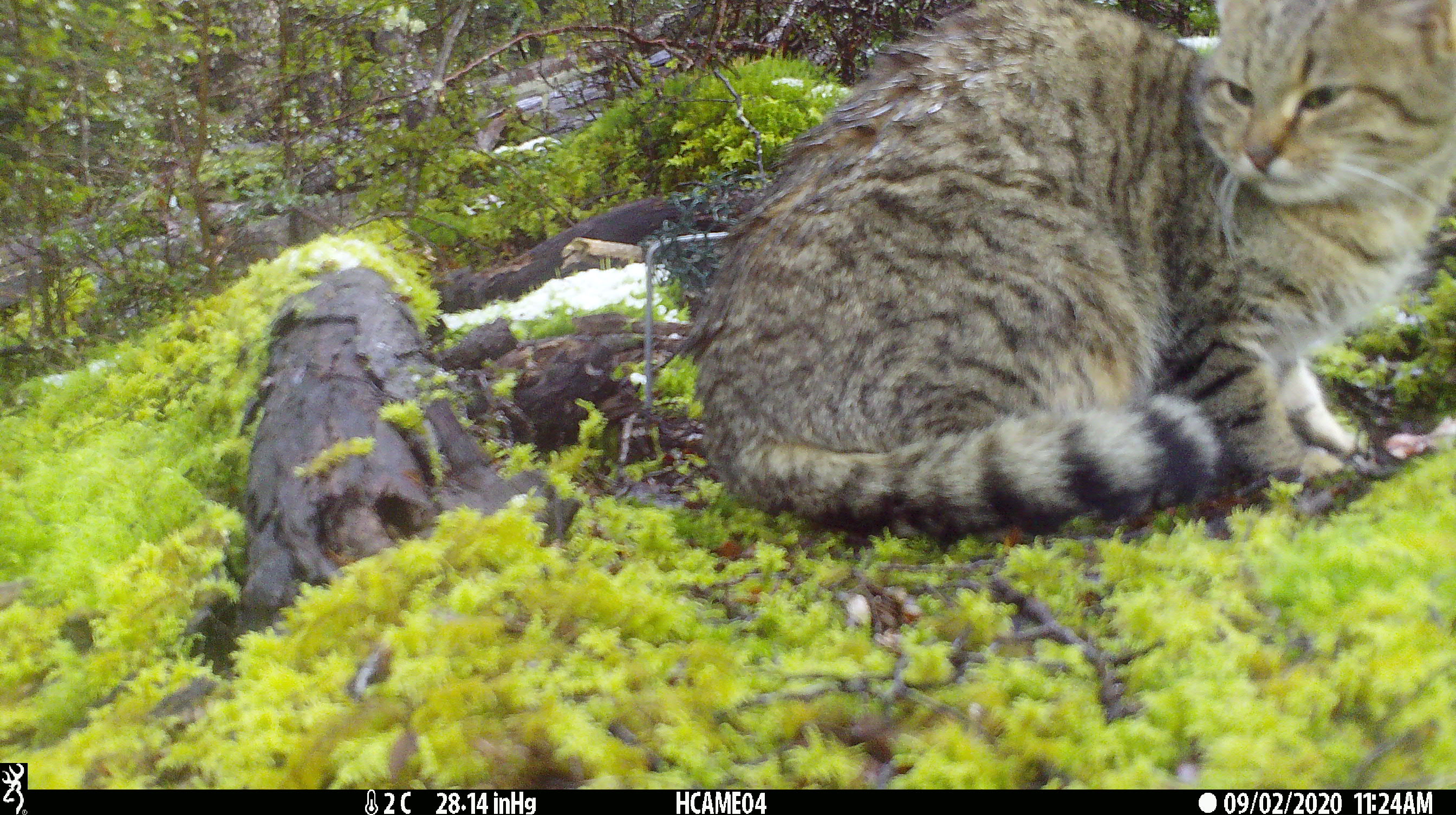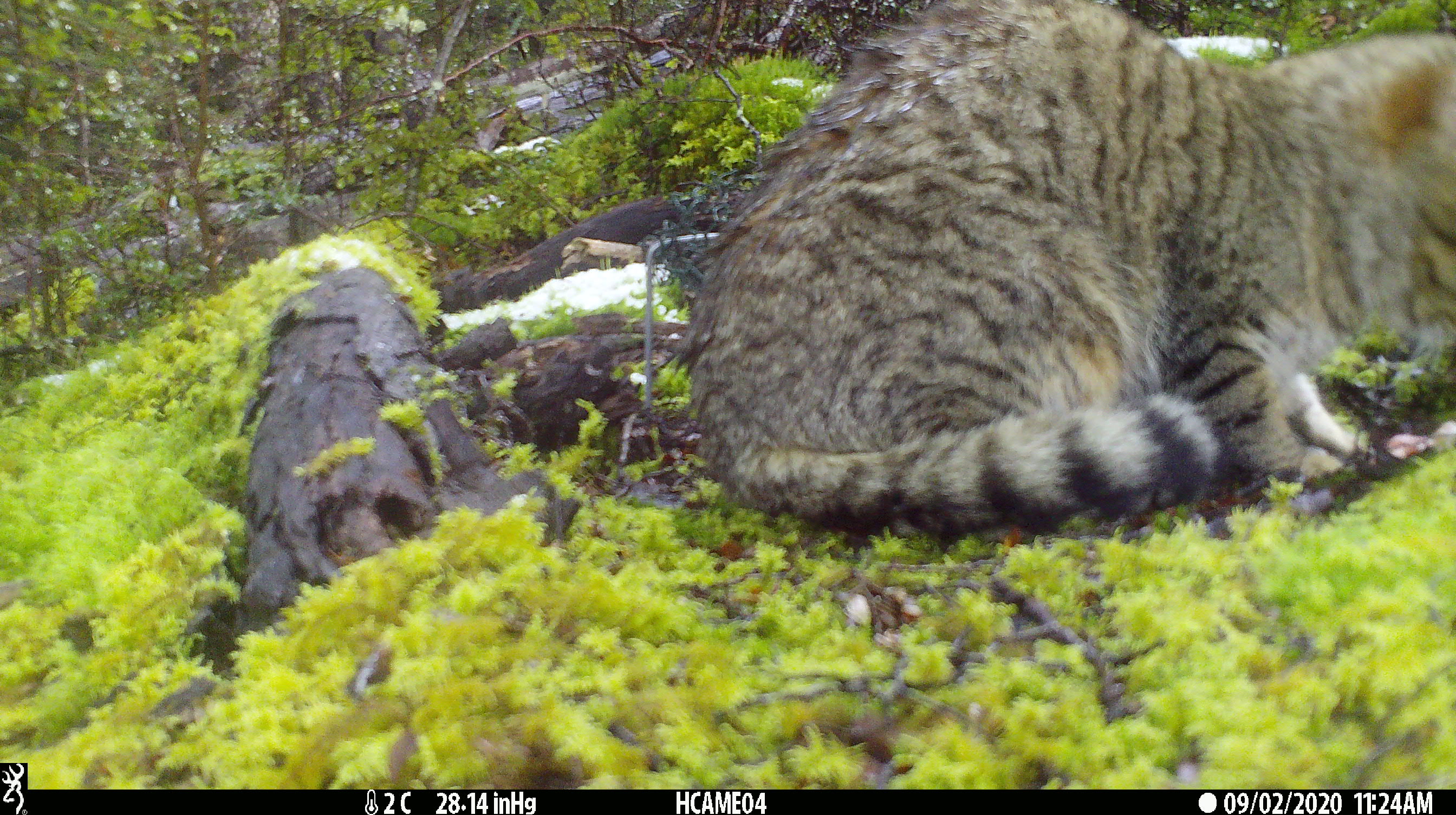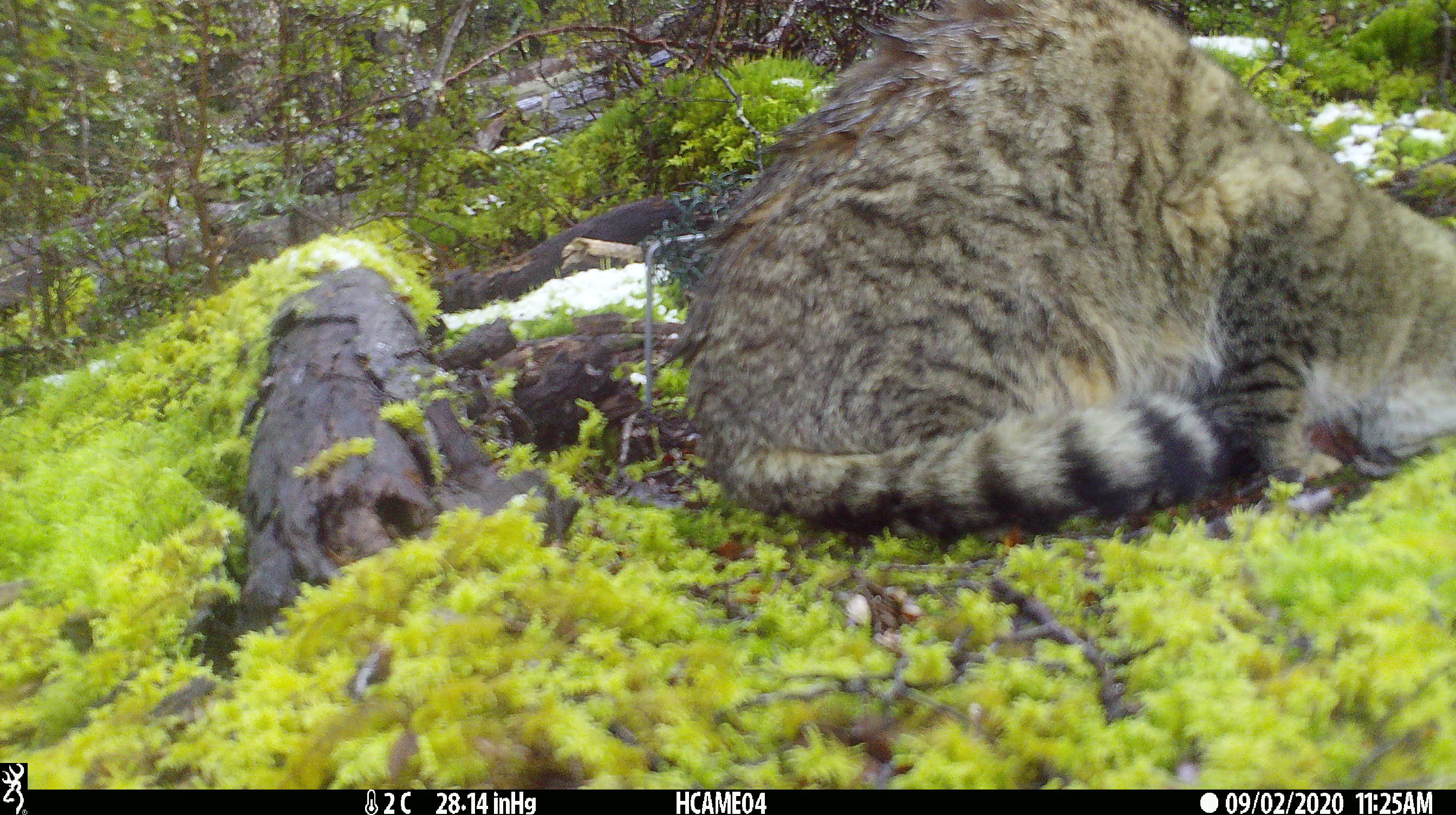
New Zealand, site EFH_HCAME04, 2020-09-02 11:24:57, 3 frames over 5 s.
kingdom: Animalia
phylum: Chordata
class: Mammalia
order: Carnivora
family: Felidae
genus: Felis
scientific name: Felis catus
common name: domestic cat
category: cat